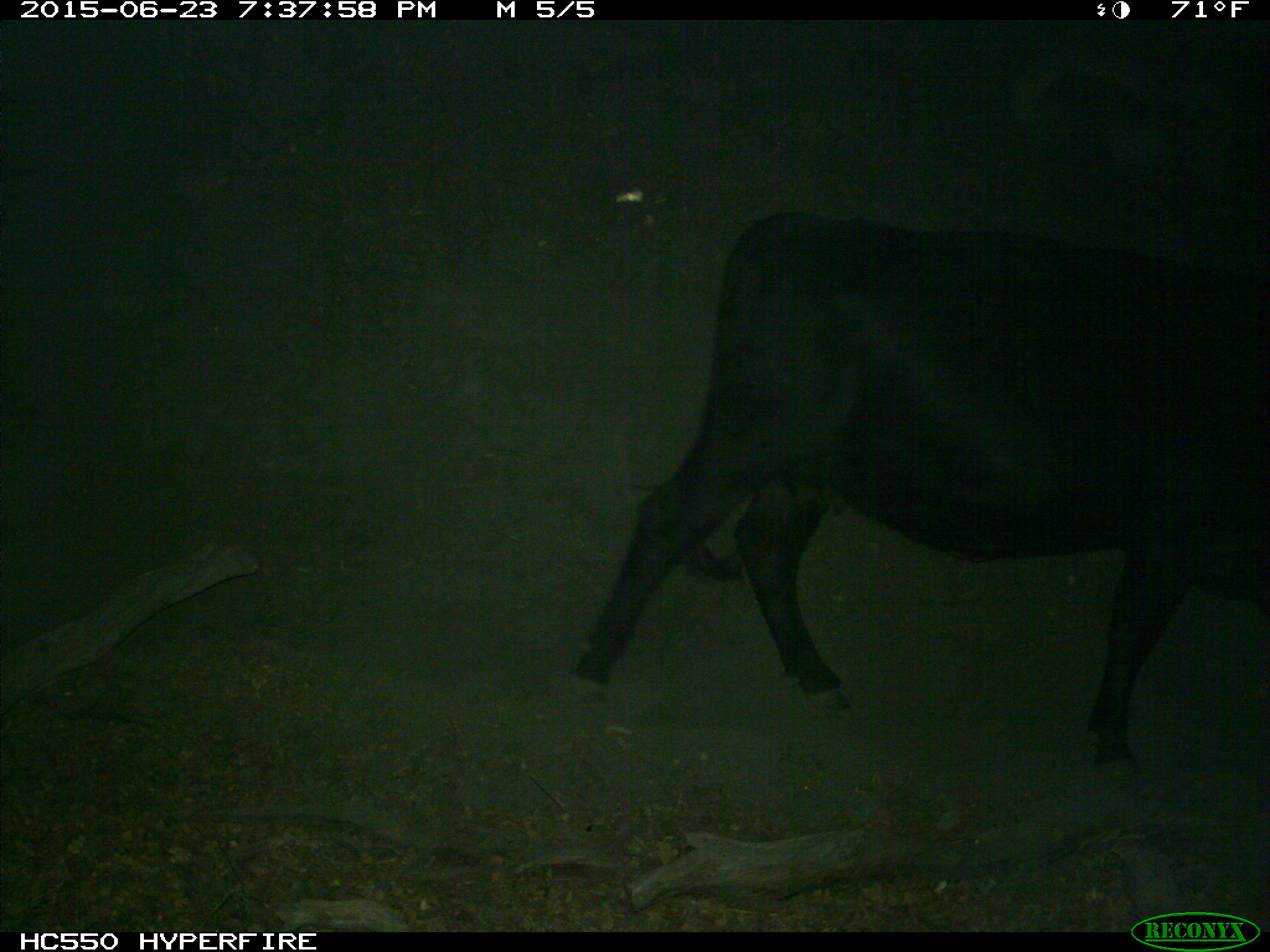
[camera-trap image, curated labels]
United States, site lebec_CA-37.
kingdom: Animalia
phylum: Chordata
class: Mammalia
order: Artiodactyla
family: Bovidae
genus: Bos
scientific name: Bos taurus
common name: domestic cow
Bos taurus (domestic cow).